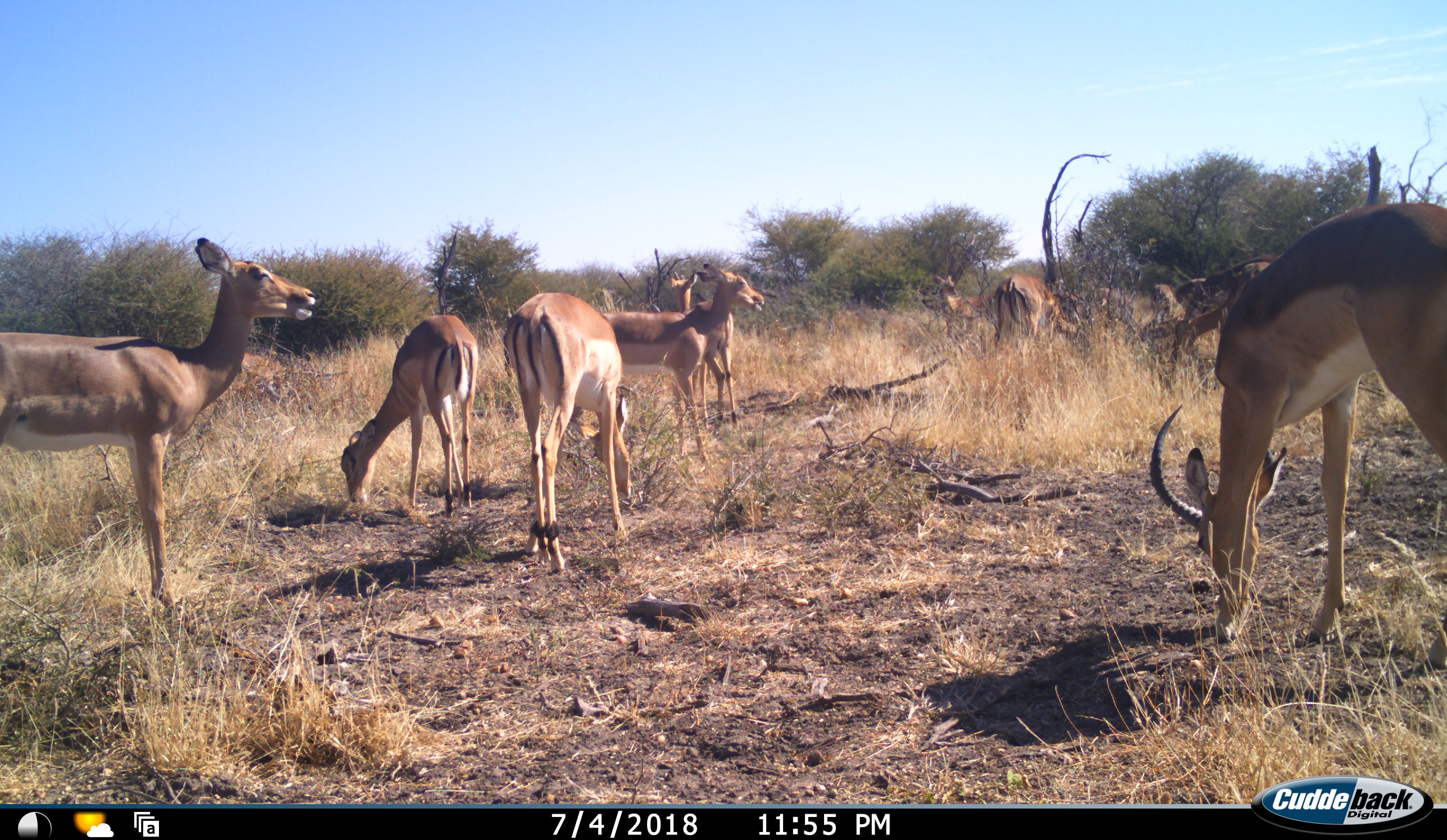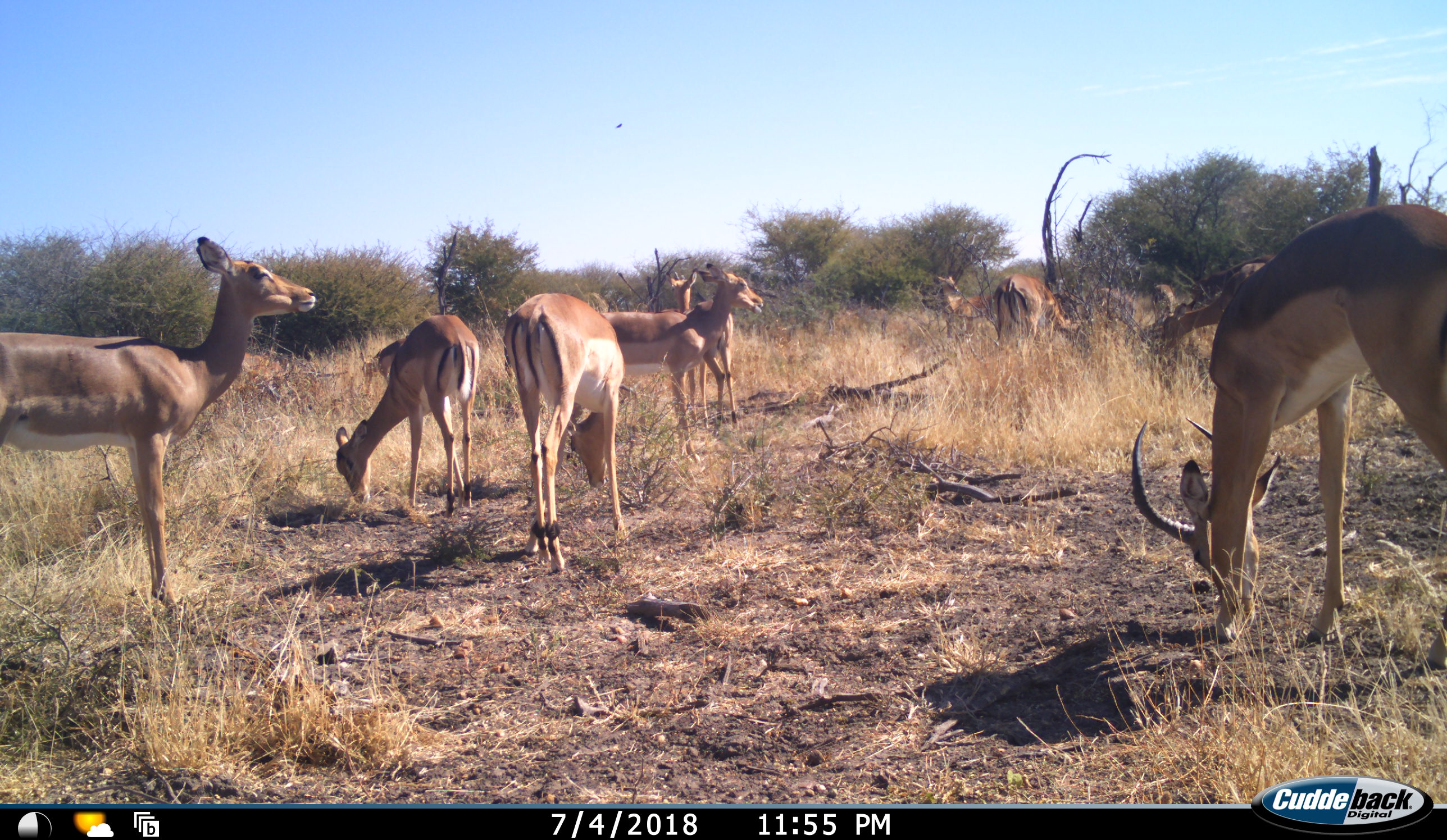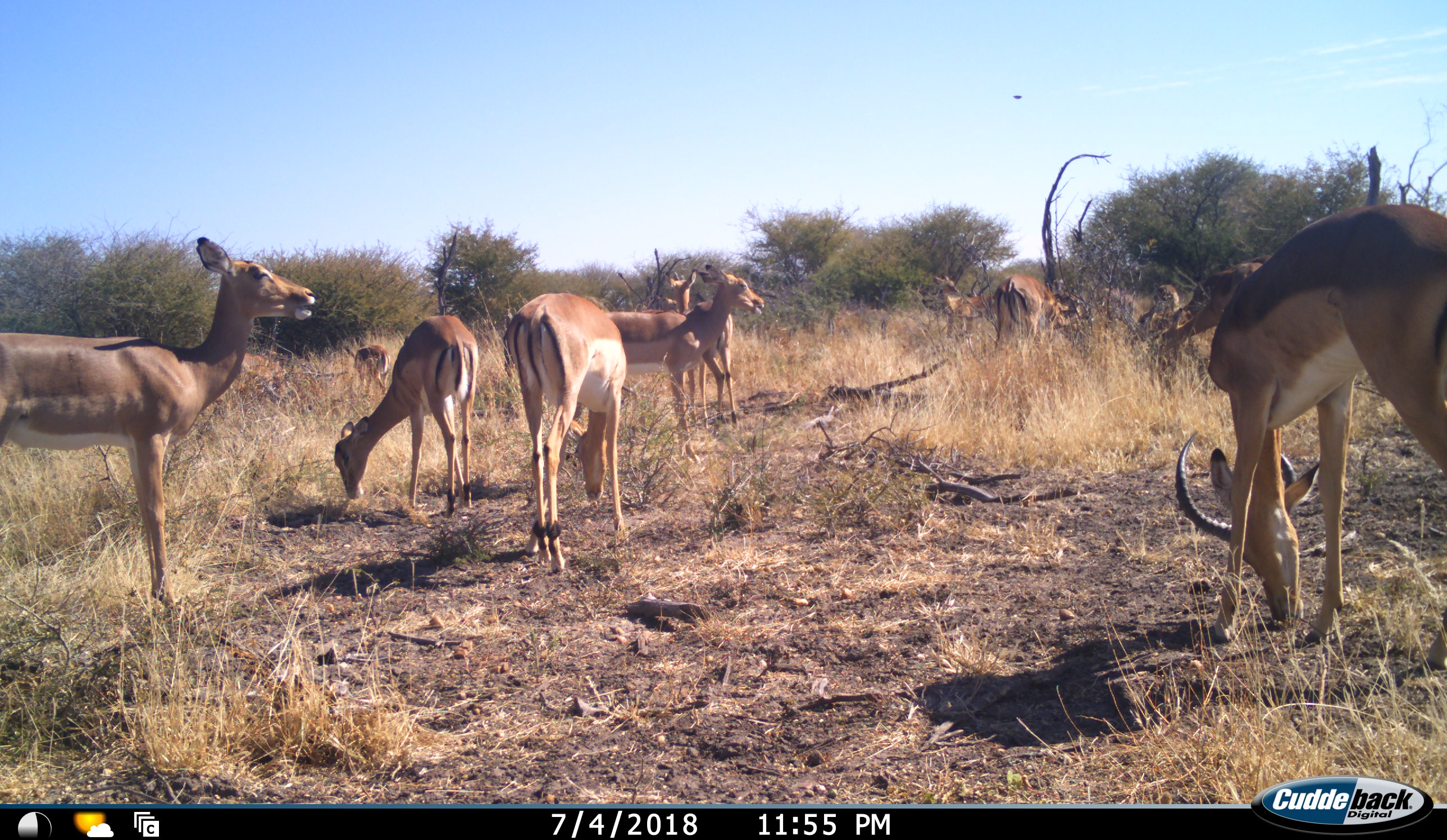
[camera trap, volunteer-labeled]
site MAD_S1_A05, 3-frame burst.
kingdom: Animalia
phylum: Chordata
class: Mammalia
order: Artiodactyla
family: Bovidae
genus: Aepyceros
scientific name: Aepyceros melampus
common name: impala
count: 11-50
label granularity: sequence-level